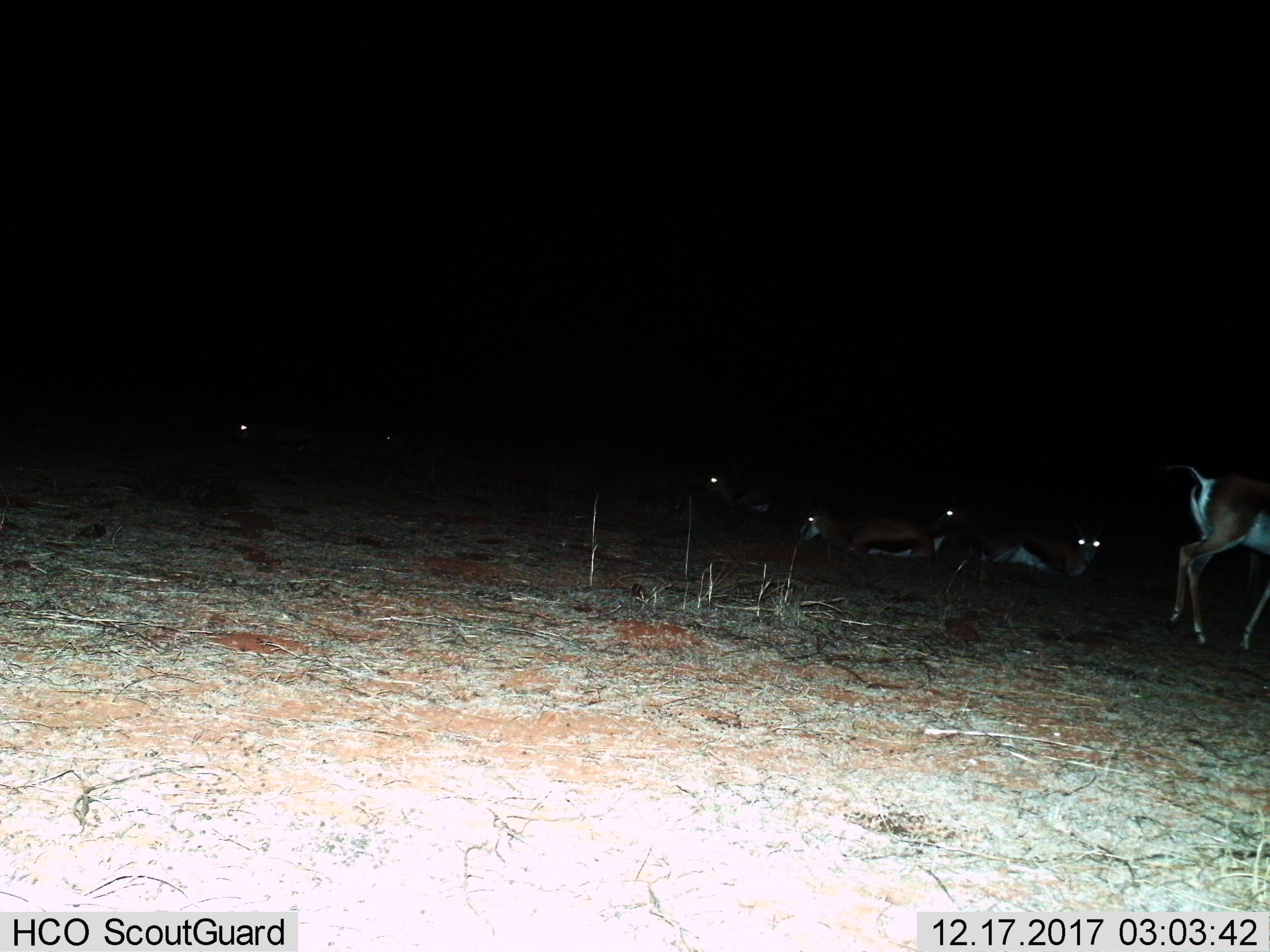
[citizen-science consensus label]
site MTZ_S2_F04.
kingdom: Animalia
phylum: Chordata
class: Mammalia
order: Artiodactyla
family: Bovidae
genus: Antidorcas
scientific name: Antidorcas marsupialis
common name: springbok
Springbok (Antidorcas marsupialis), count 7. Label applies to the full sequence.